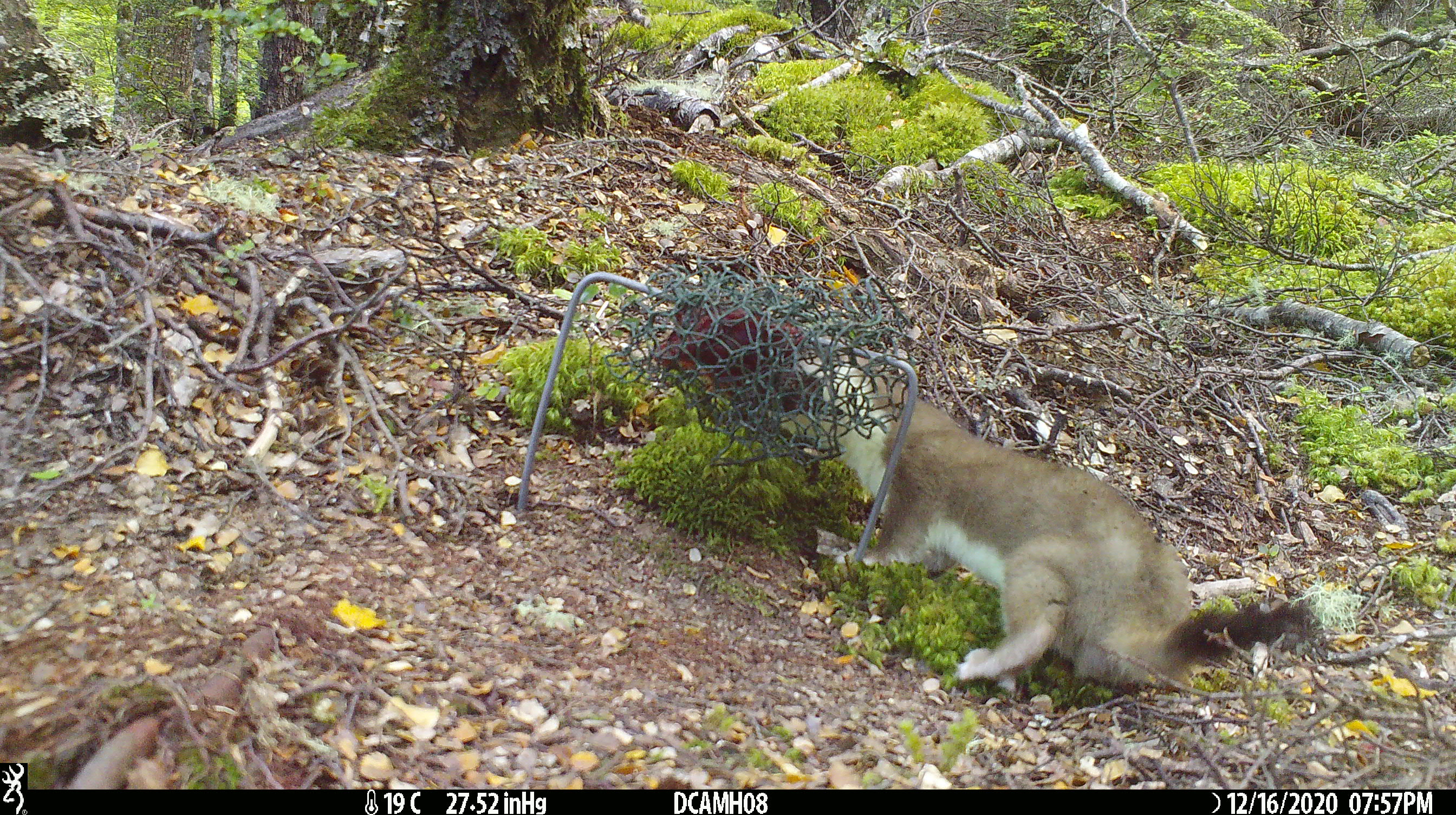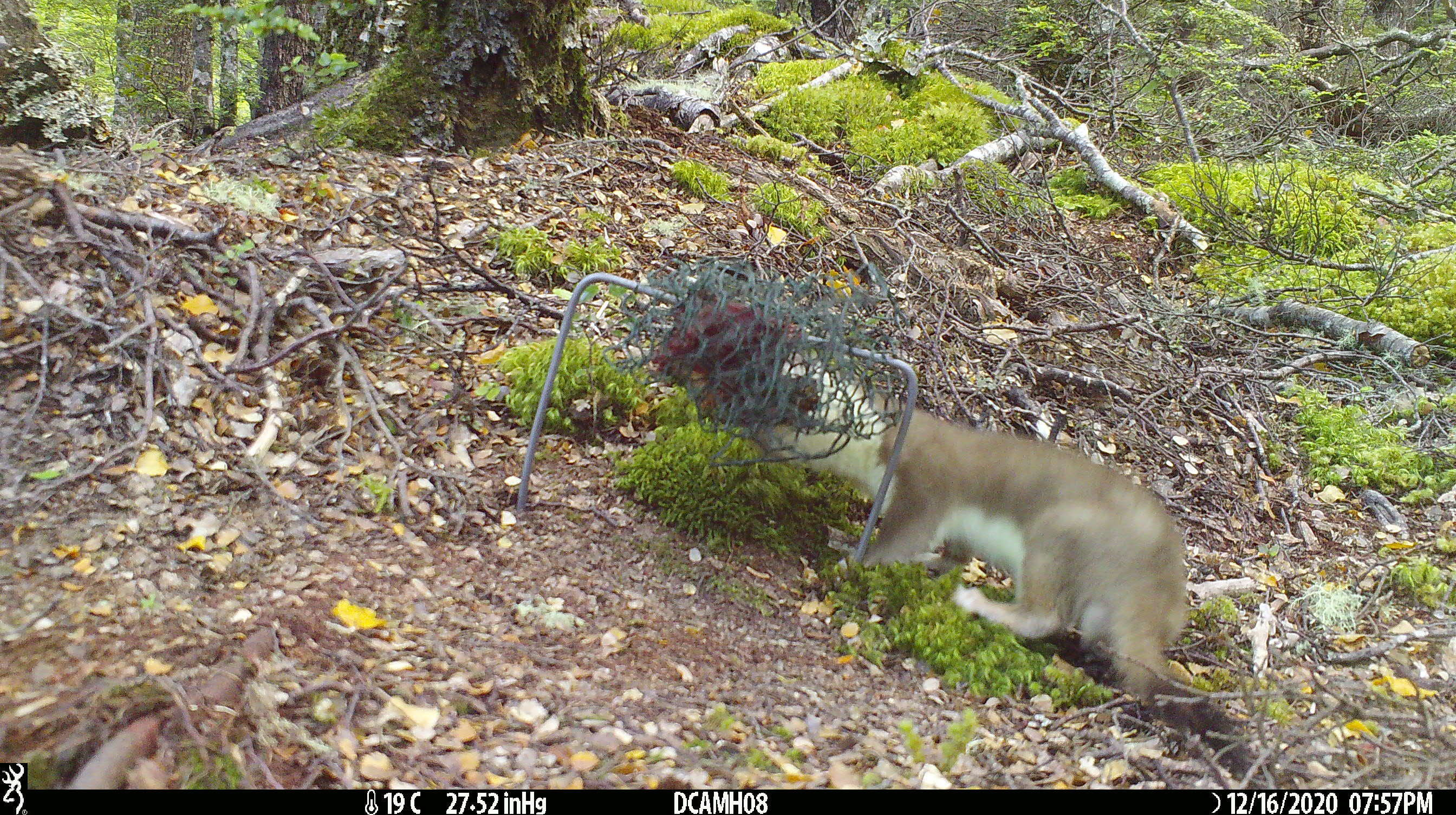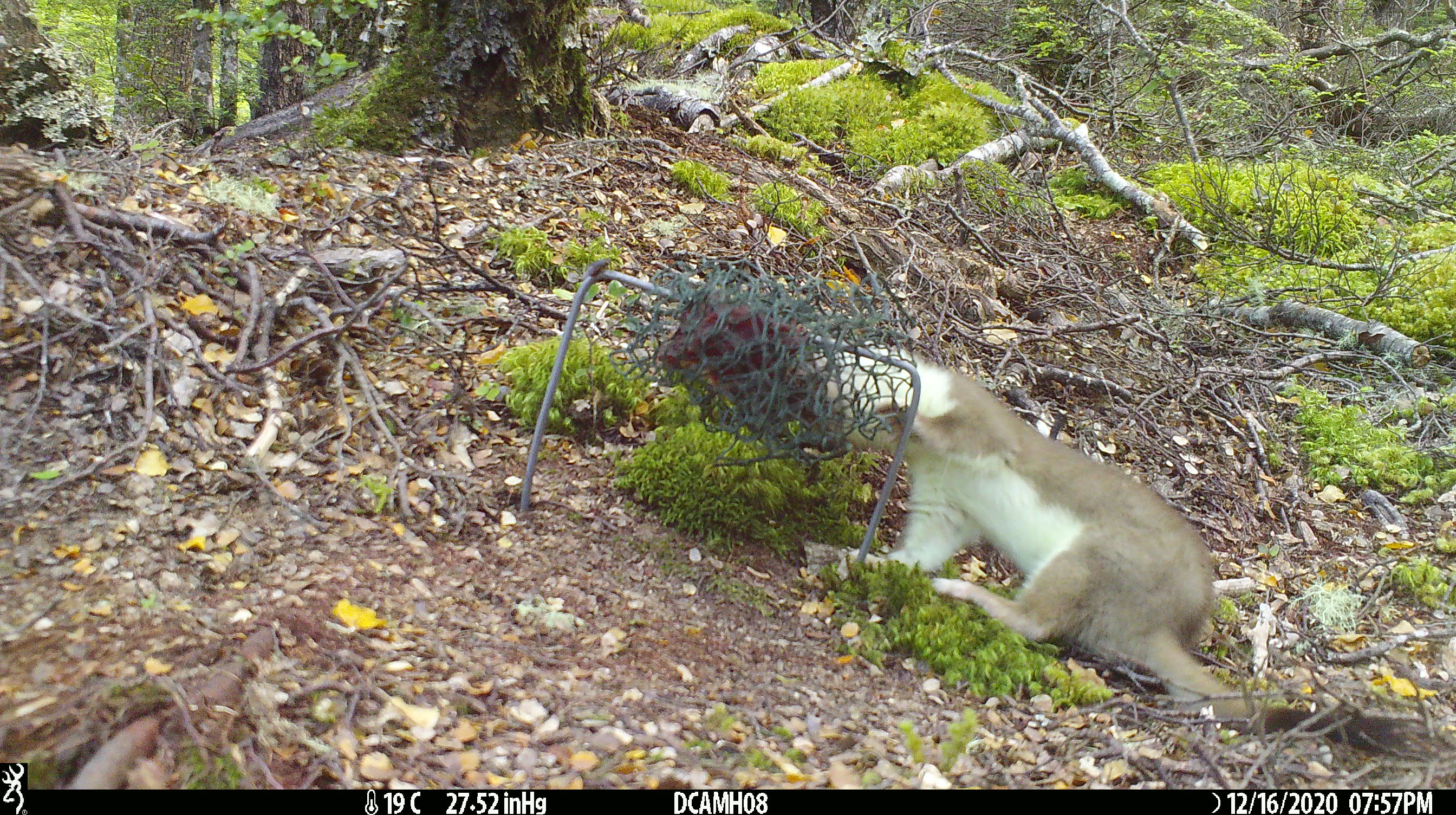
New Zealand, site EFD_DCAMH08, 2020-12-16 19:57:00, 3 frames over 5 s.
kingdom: Animalia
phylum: Chordata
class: Mammalia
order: Carnivora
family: Mustelidae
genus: Mustela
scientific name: Mustela erminea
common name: stoat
Stoat (Mustela erminea).